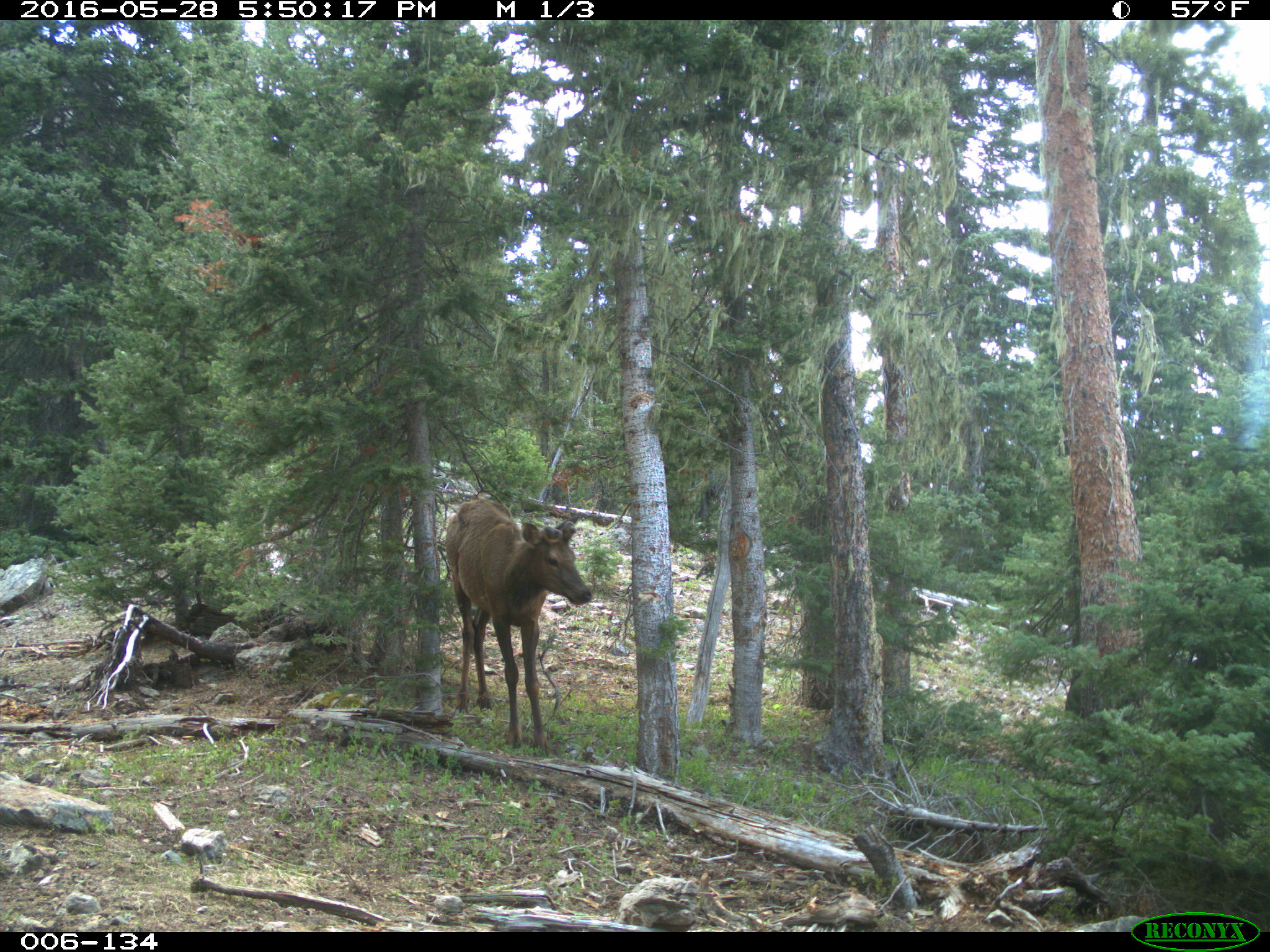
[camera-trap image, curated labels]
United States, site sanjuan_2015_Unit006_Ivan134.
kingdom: Animalia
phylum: Chordata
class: Mammalia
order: Artiodactyla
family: Cervidae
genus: Cervus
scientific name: Cervus elaphus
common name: red deer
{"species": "Cervus elaphus (red deer)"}